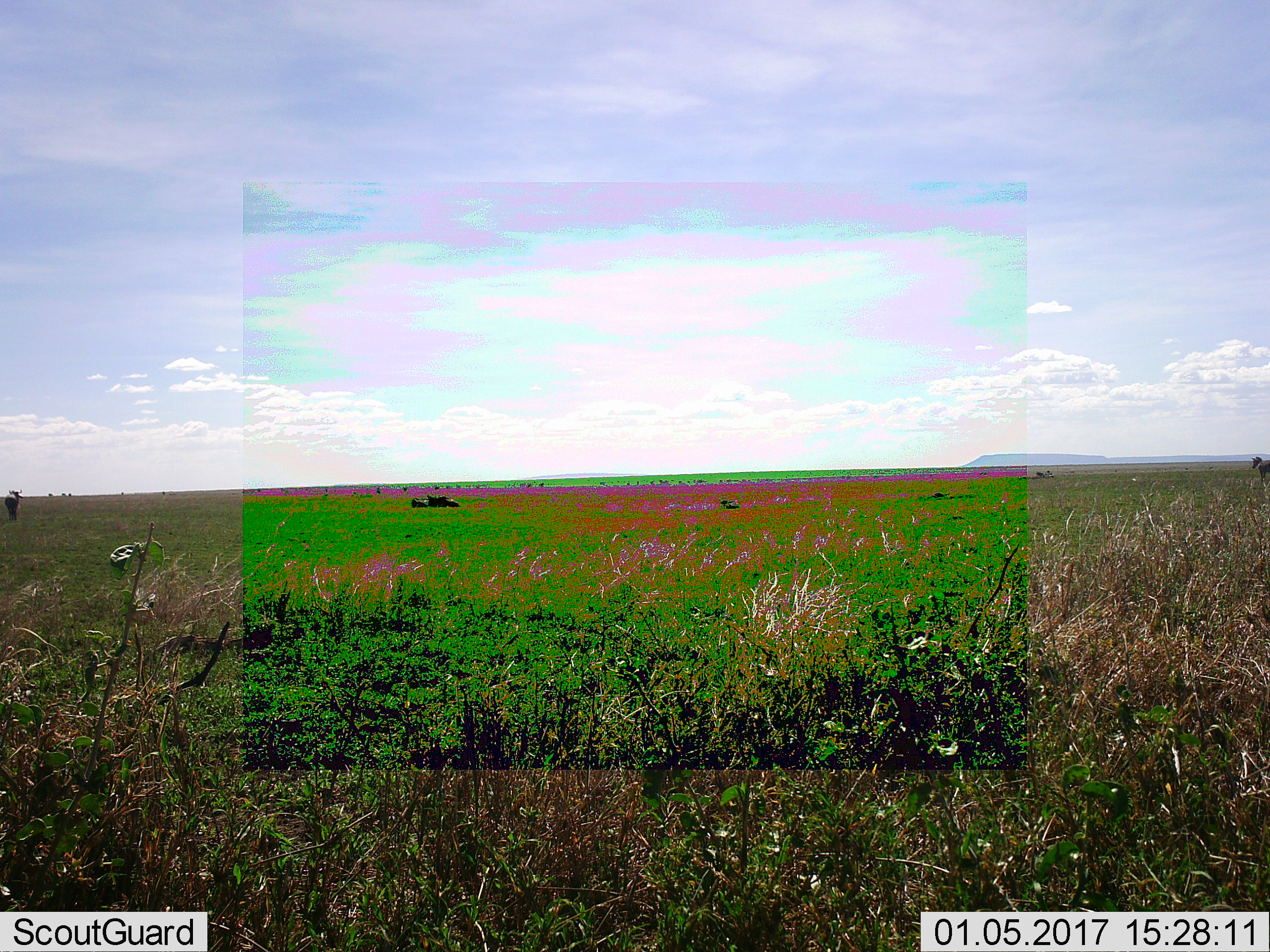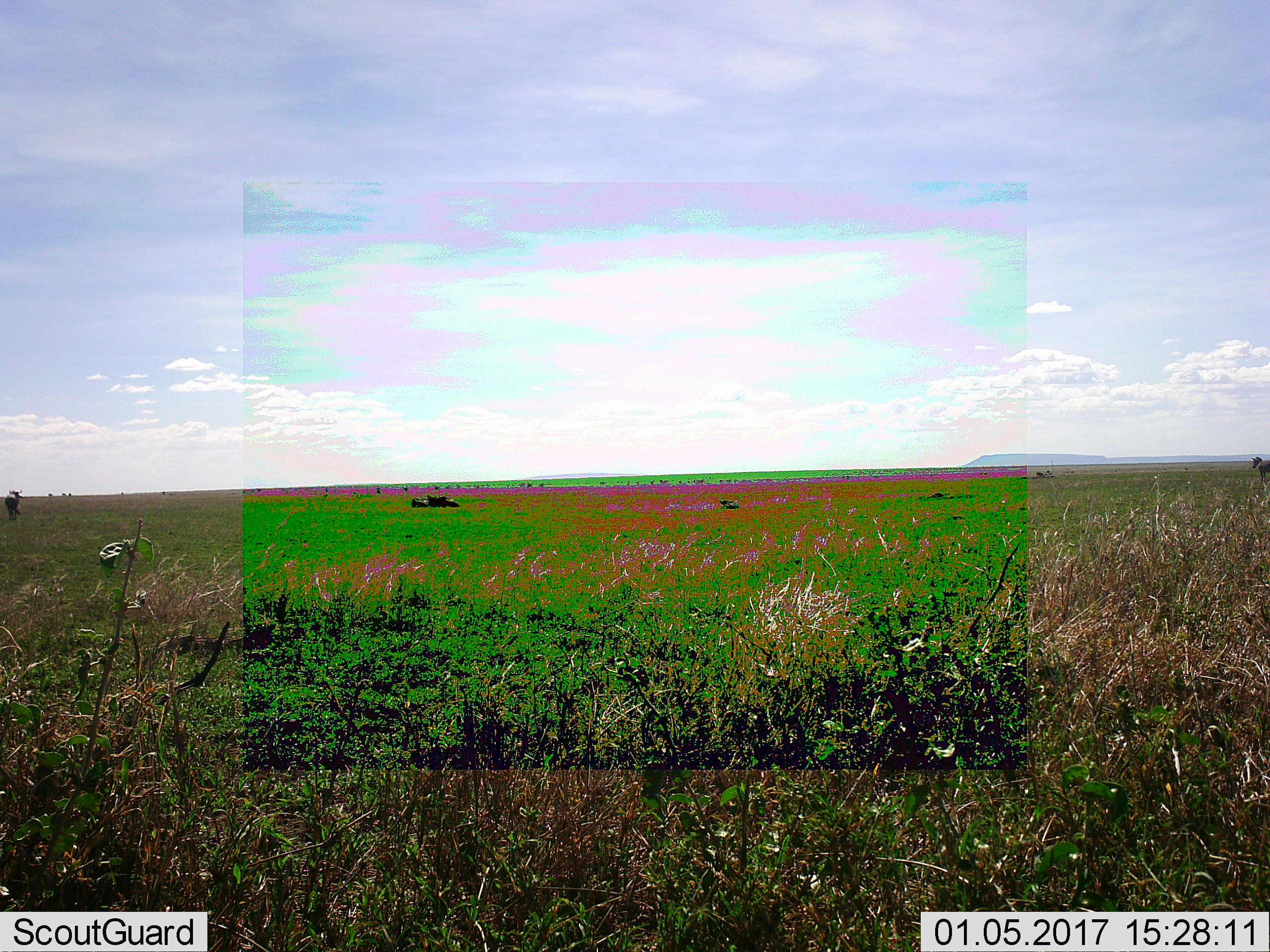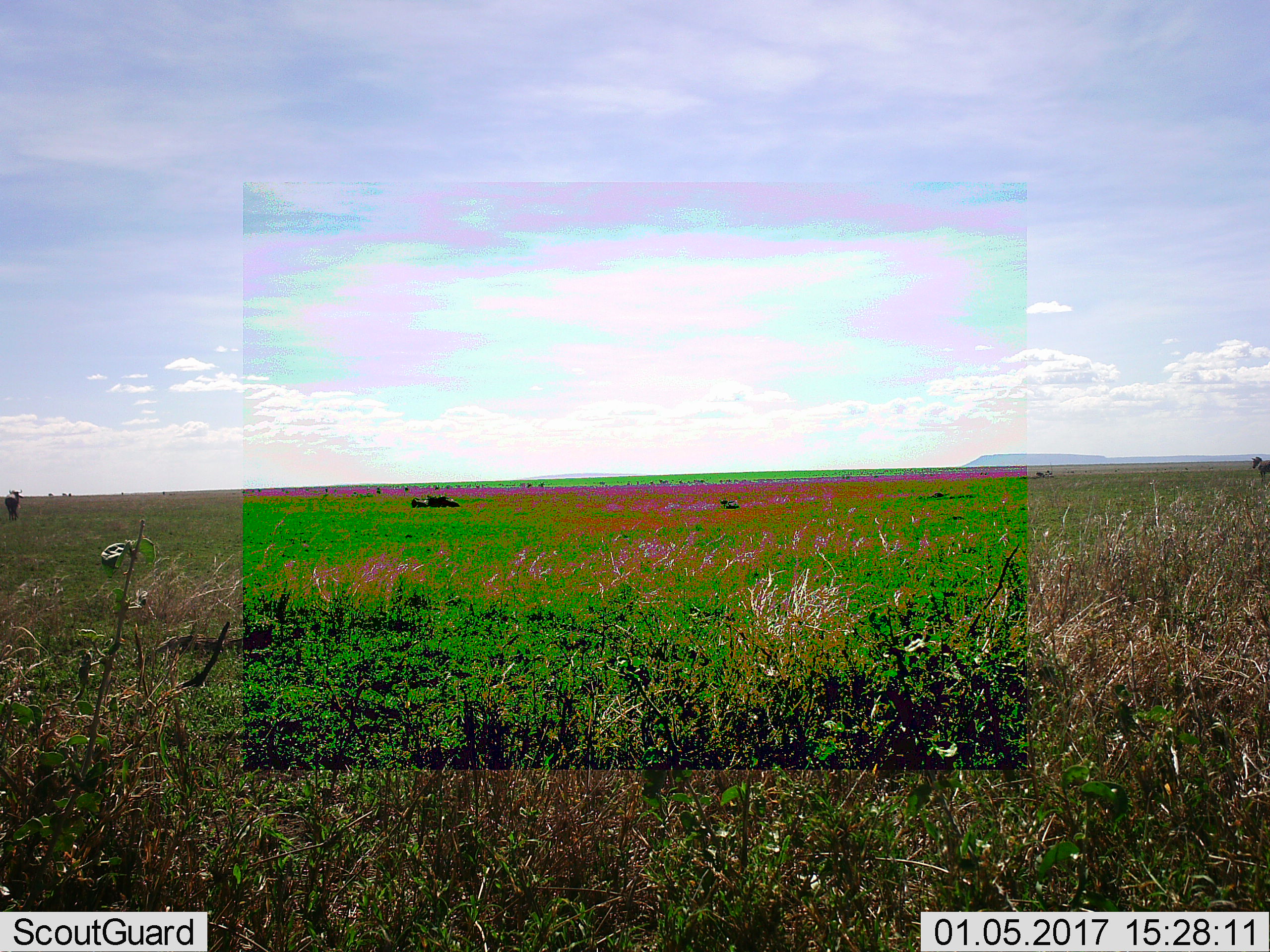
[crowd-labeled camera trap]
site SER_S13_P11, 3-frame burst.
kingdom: Animalia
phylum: Chordata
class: Mammalia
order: Artiodactyla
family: Bovidae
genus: Connochaetes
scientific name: Connochaetes taurinus taurinus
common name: blue wildebeest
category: wildebeestblue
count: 5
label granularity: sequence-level